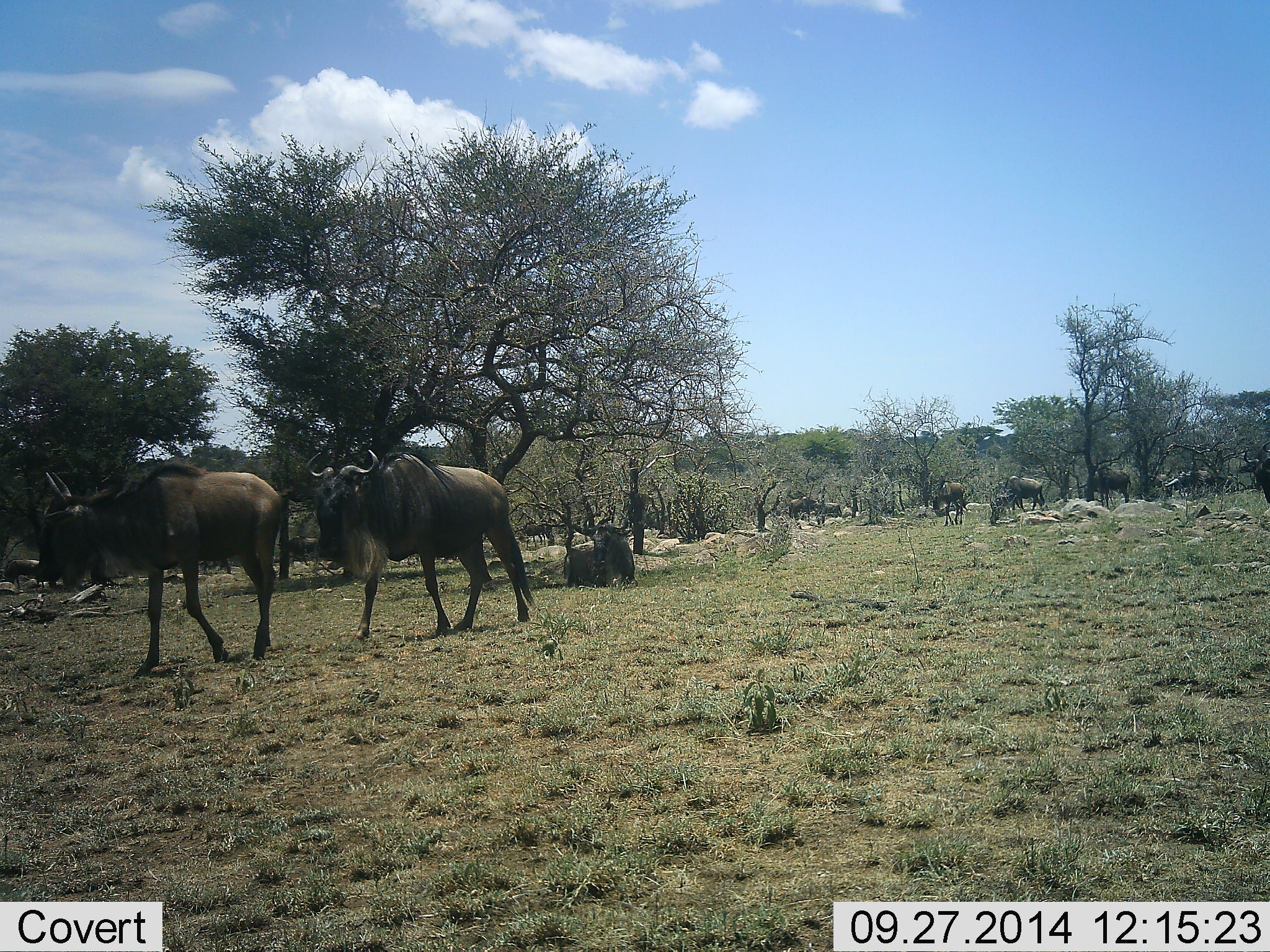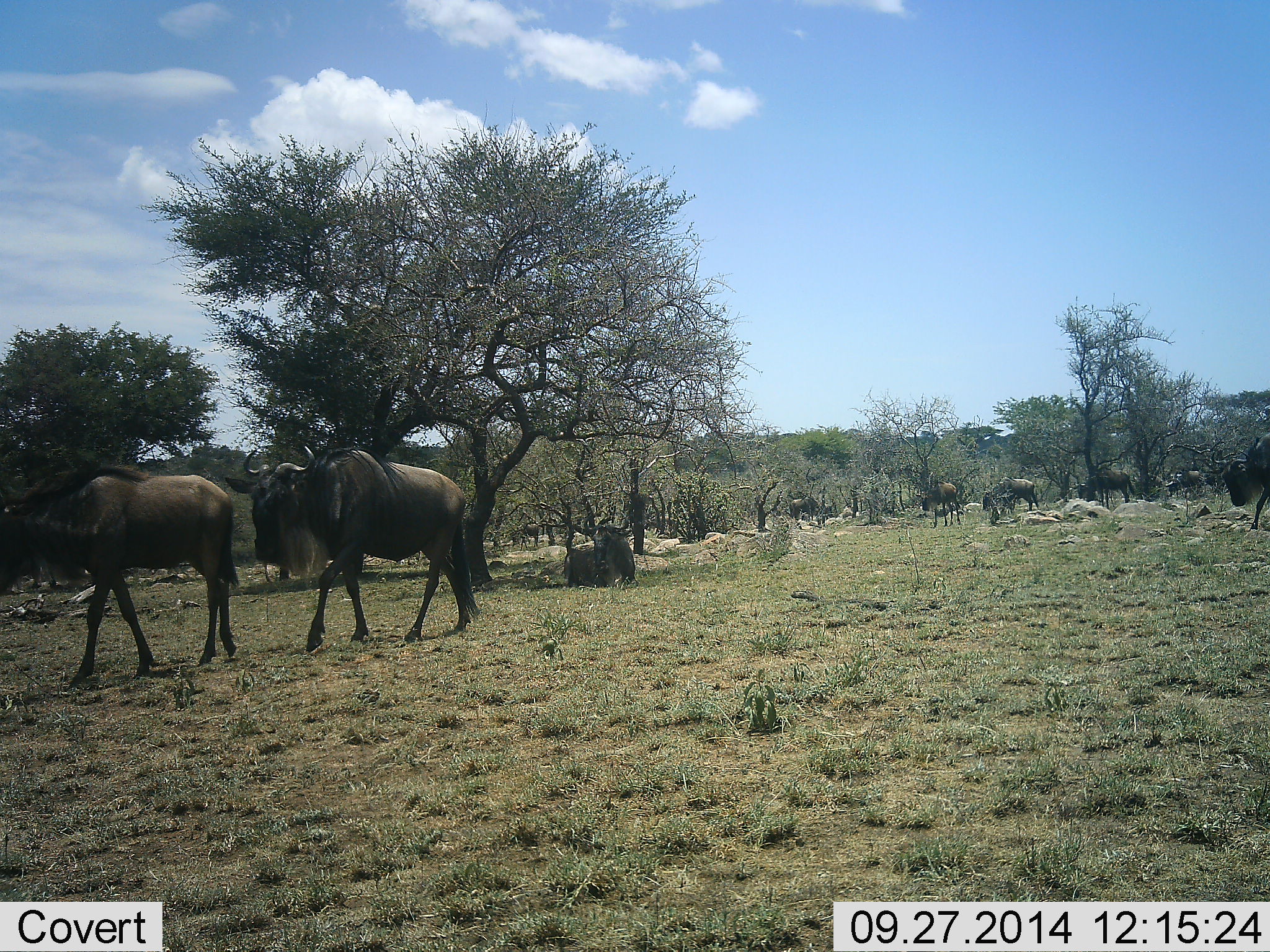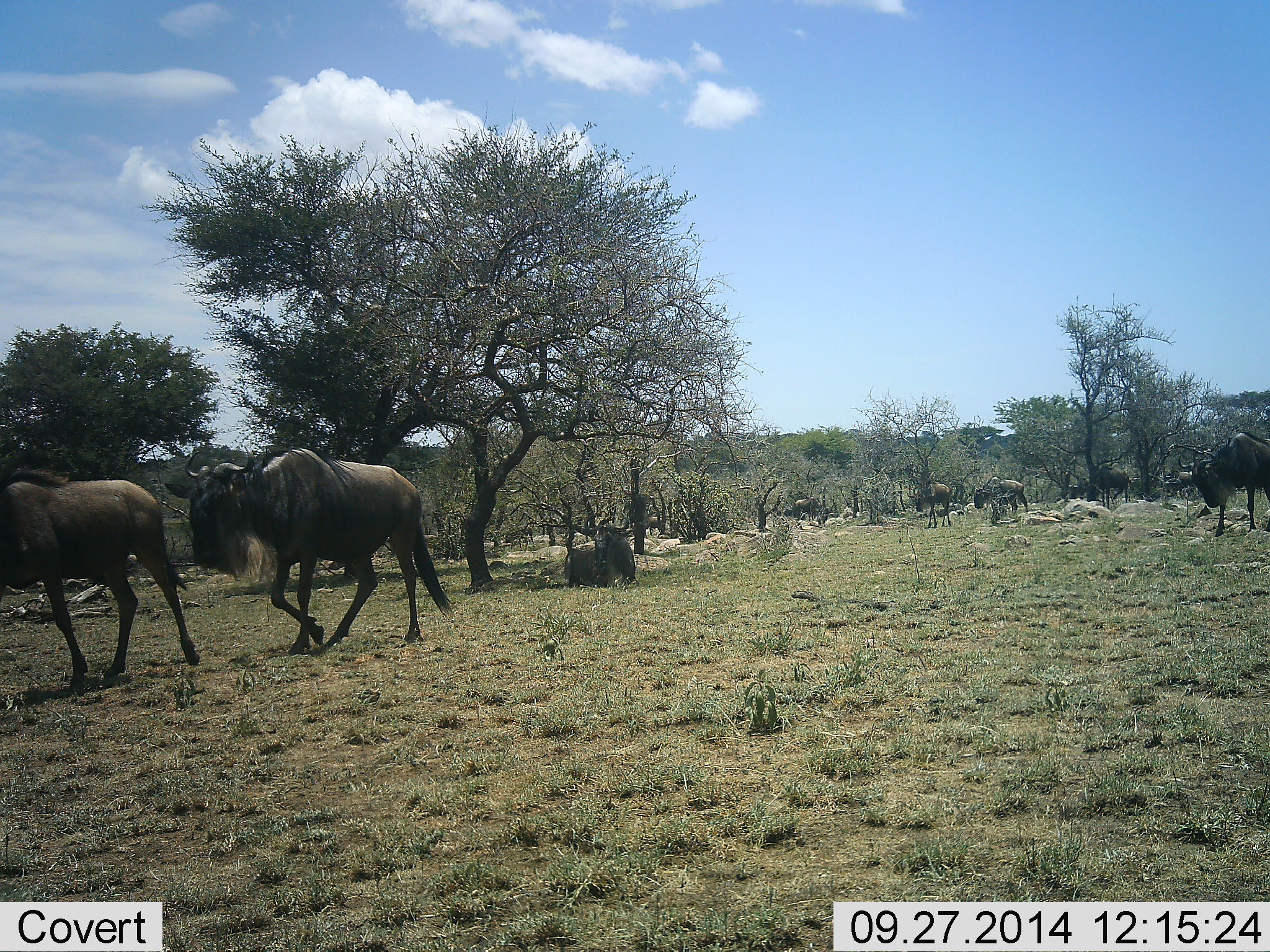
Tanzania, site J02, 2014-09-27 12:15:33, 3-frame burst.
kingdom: Animalia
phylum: Chordata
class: Mammalia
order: Artiodactyla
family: Bovidae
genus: Connochaetes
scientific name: Connochaetes taurinus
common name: blue wildebeest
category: wildebeest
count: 11-50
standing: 50%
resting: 40%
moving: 100%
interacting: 0%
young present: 10%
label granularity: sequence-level